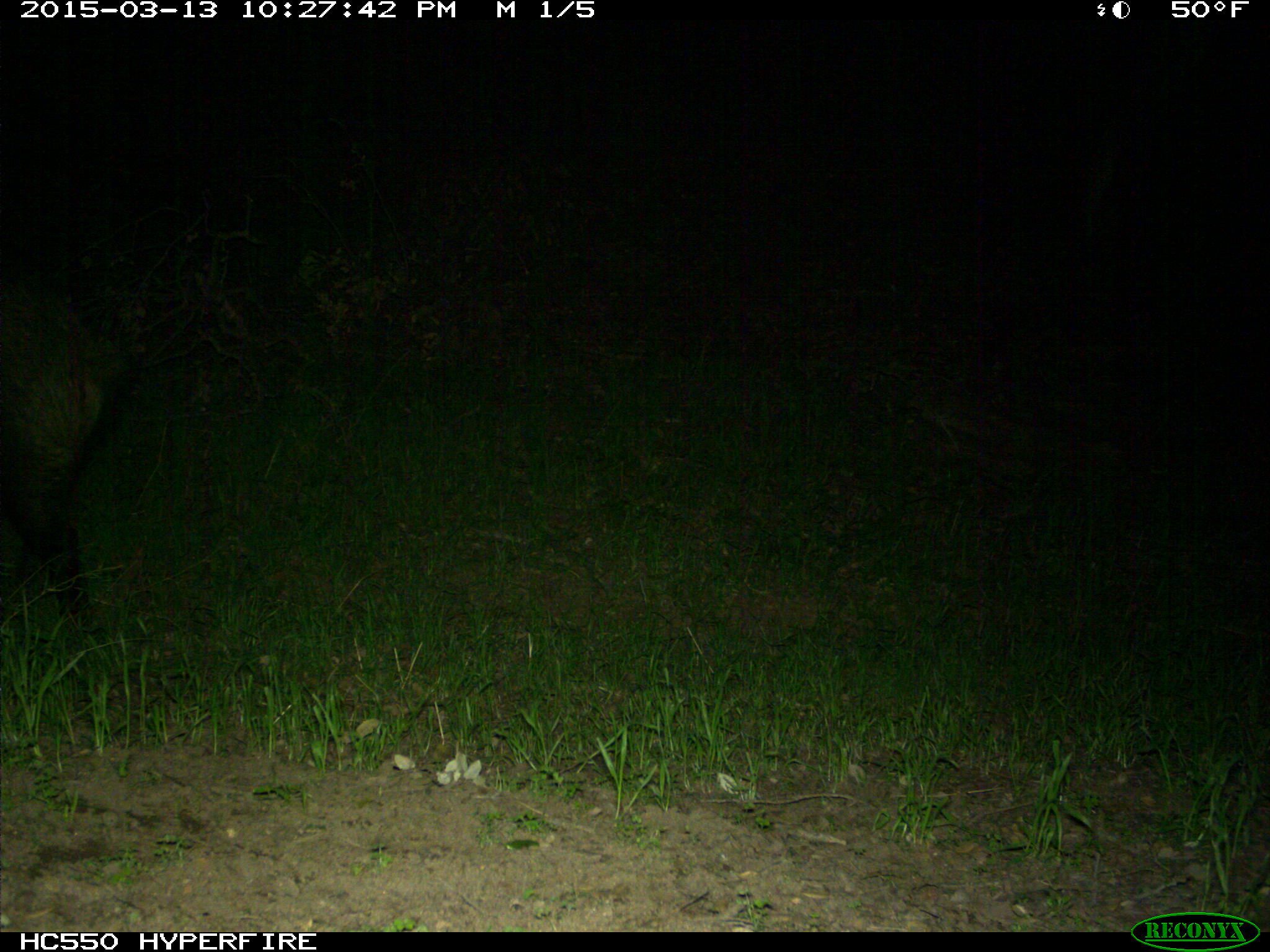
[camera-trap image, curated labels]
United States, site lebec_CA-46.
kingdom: Animalia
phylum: Chordata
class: Mammalia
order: Artiodactyla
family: Suidae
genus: Sus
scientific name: Sus scrofa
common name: wild boar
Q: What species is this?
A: Sus scrofa (wild boar).